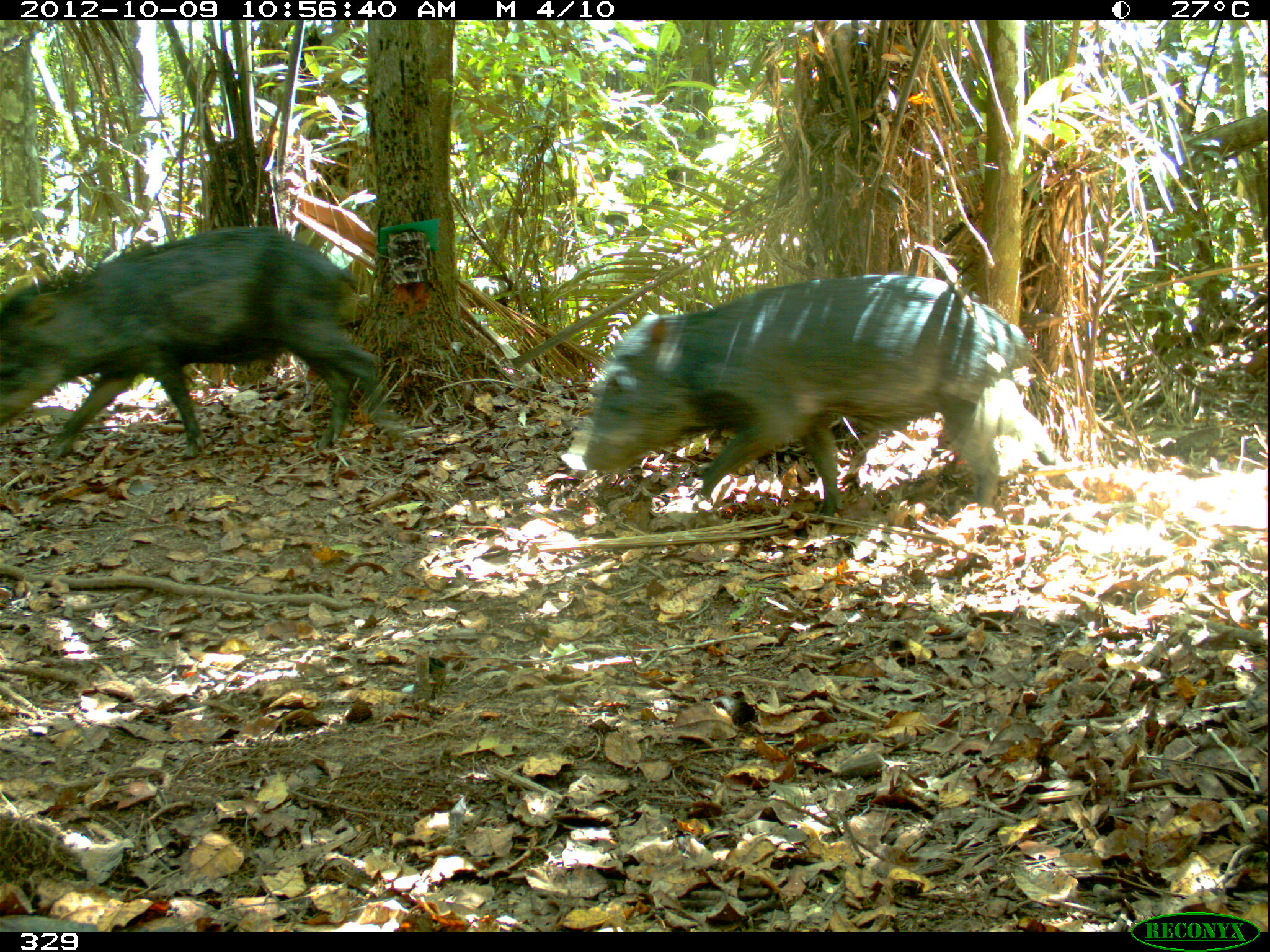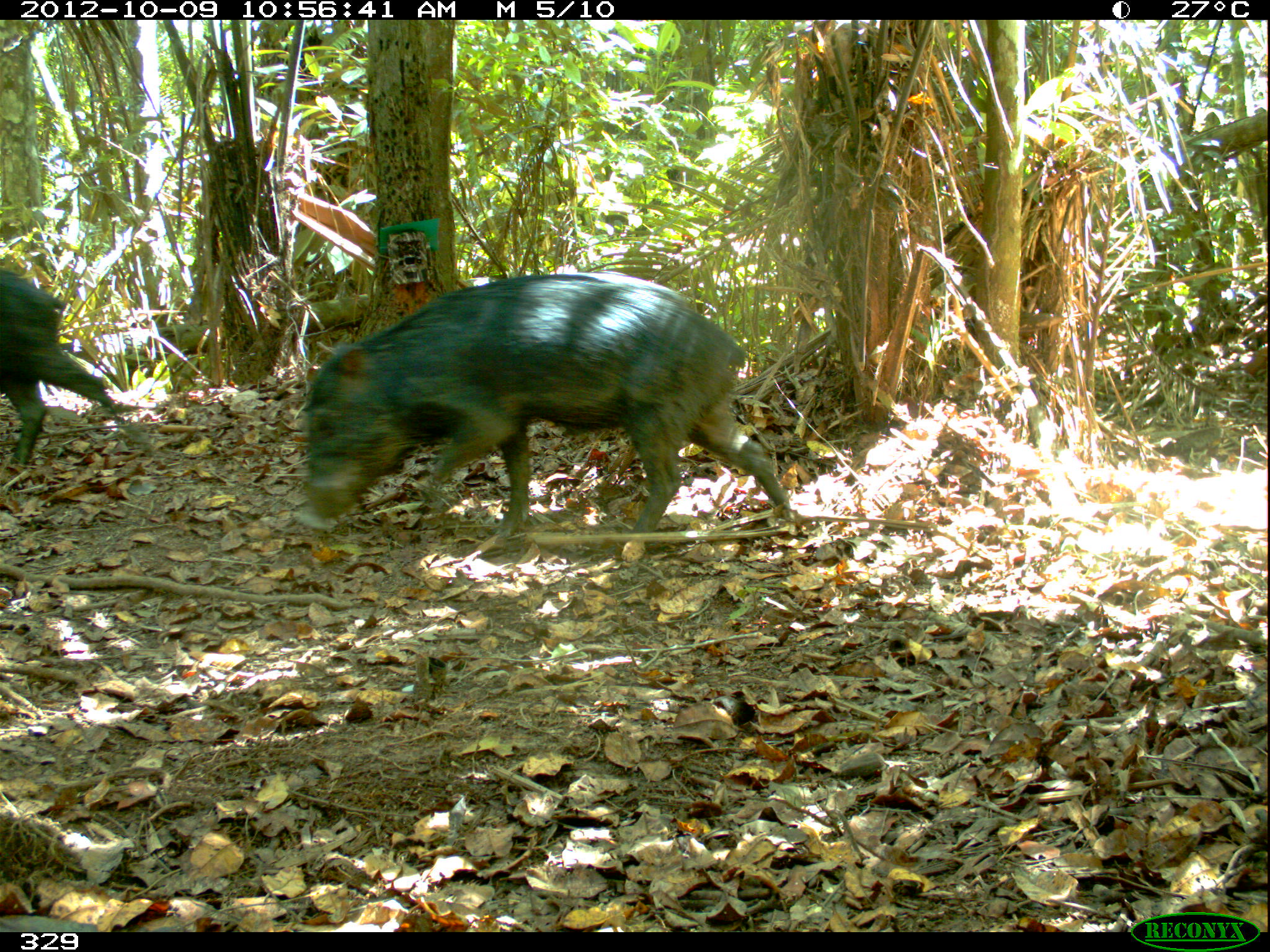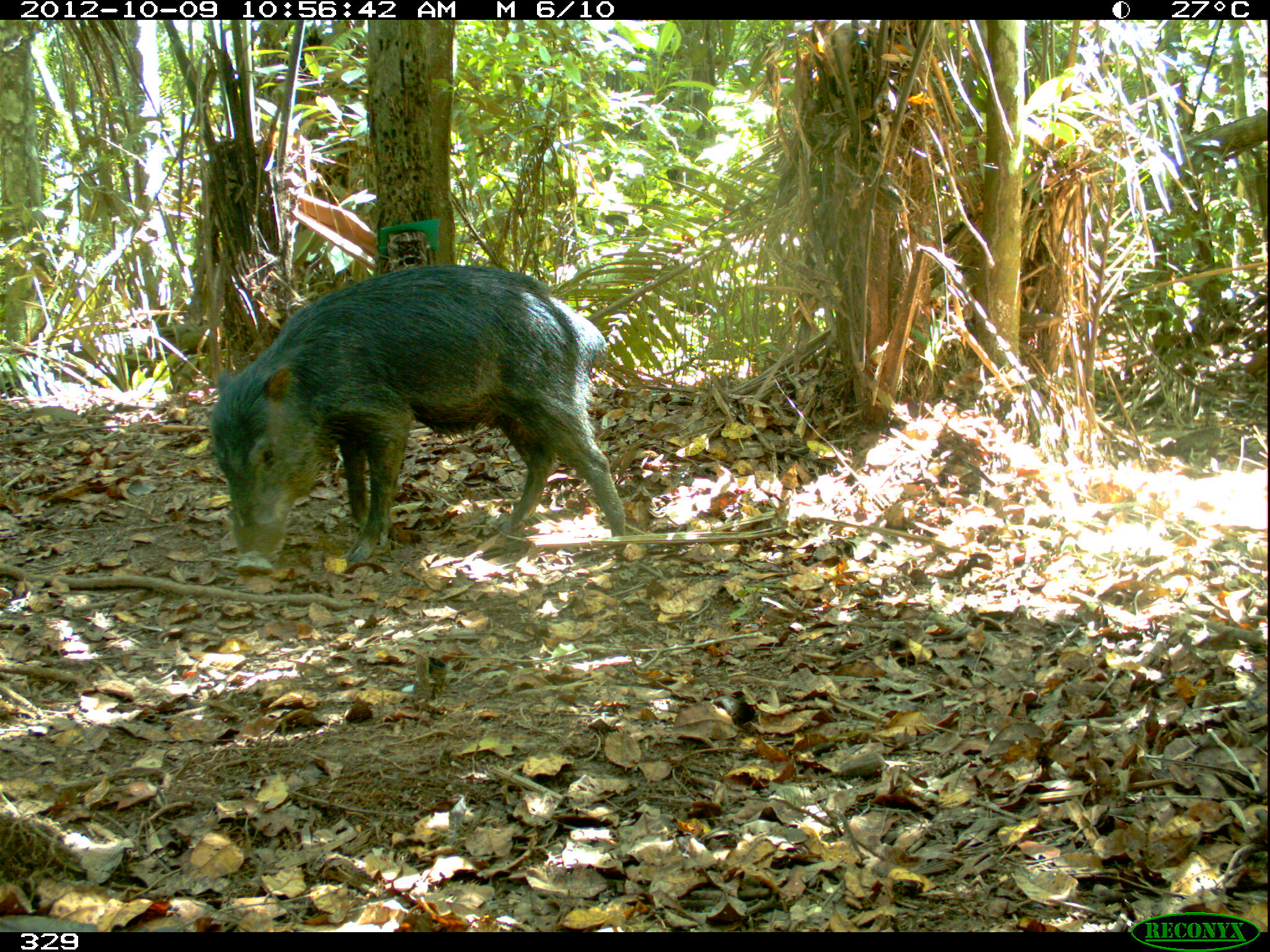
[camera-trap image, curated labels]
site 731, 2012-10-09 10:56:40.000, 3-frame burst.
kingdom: Animalia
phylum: Chordata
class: Mammalia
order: Artiodactyla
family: Tayassuidae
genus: Tayassu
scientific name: Tayassu pecari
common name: white-lipped peccary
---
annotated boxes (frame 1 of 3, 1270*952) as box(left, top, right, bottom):
tayassu pecari: box(580, 273, 1032, 517); box(0, 226, 406, 460)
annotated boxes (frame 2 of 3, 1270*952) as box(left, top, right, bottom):
tayassu pecari: box(305, 271, 793, 548); box(0, 270, 121, 468)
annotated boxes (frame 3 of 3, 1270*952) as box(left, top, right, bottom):
tayassu pecari: box(207, 264, 624, 562)